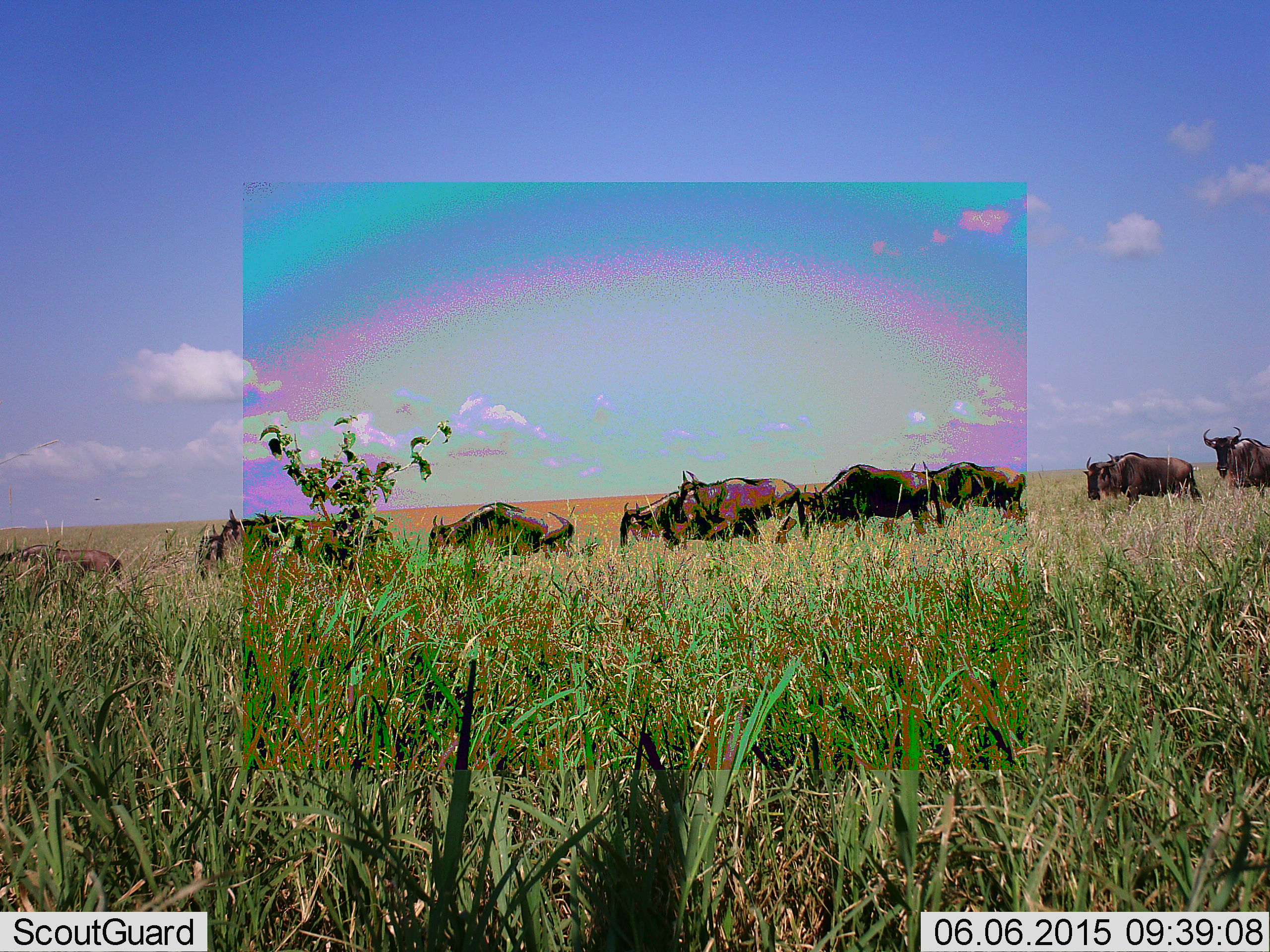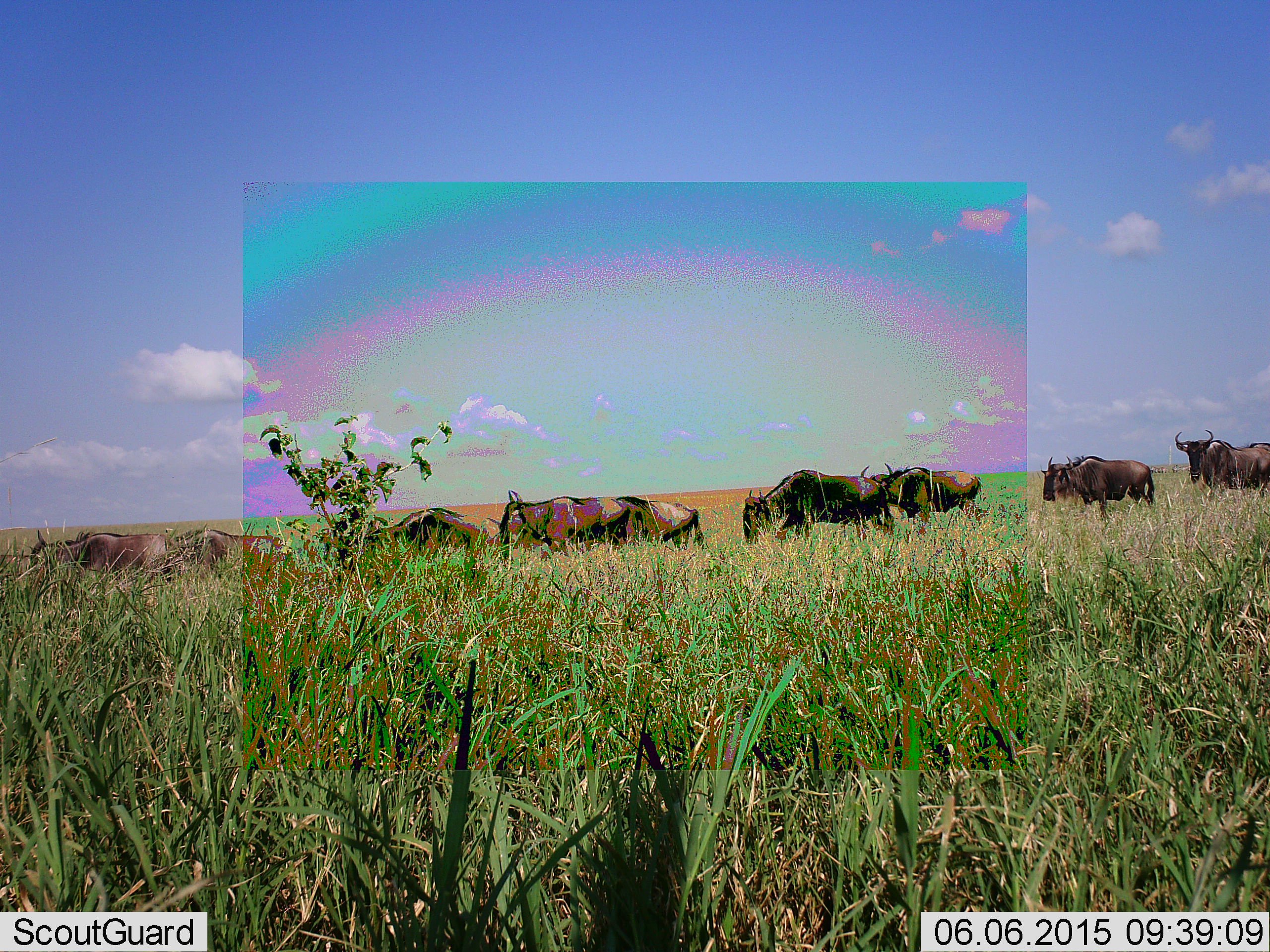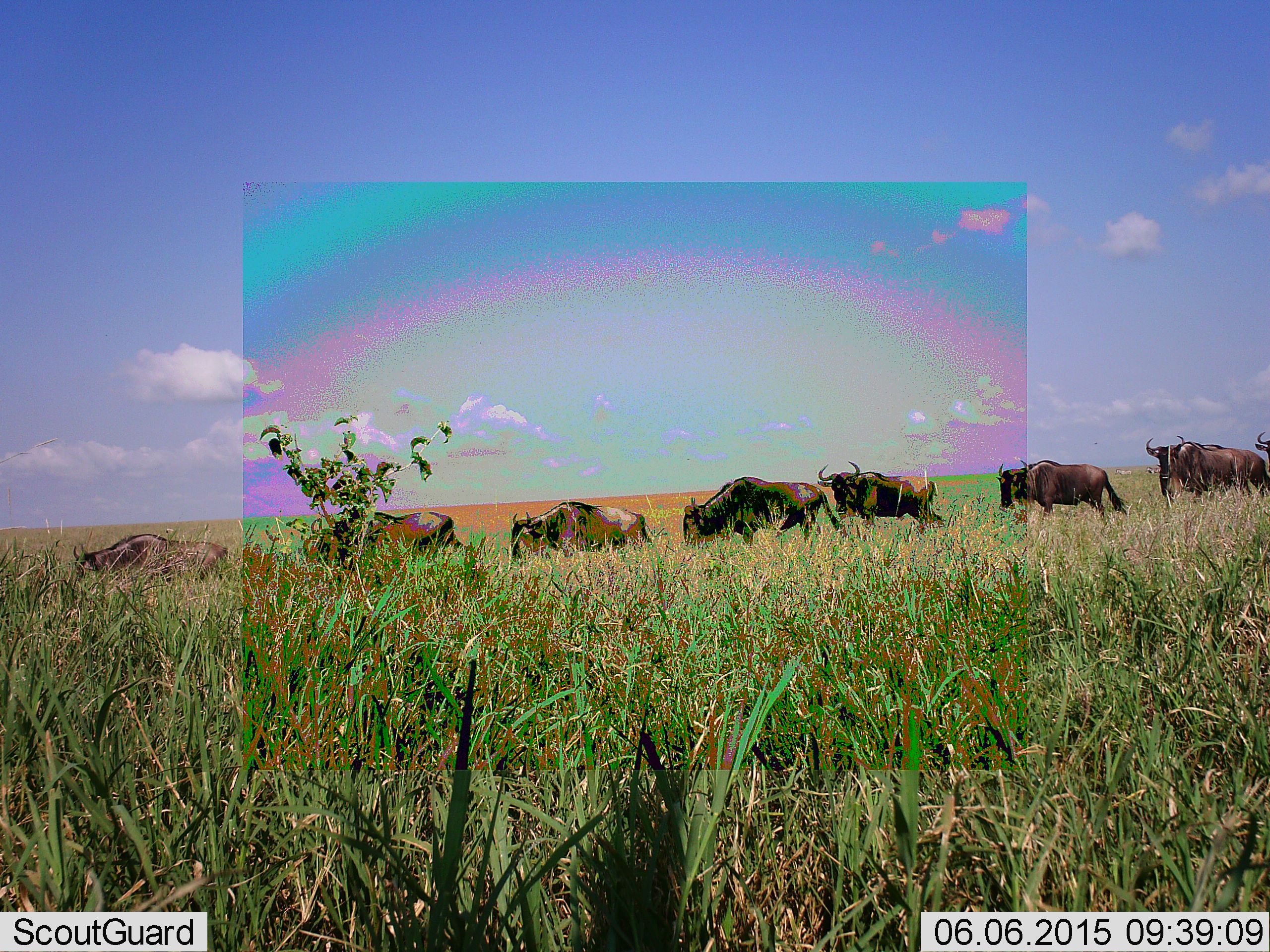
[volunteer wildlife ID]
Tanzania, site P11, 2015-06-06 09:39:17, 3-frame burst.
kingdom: Animalia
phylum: Chordata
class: Mammalia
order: Artiodactyla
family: Bovidae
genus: Connochaetes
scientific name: Connochaetes taurinus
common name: blue wildebeest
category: wildebeest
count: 10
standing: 10%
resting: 0%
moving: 100%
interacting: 0%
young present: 0%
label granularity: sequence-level